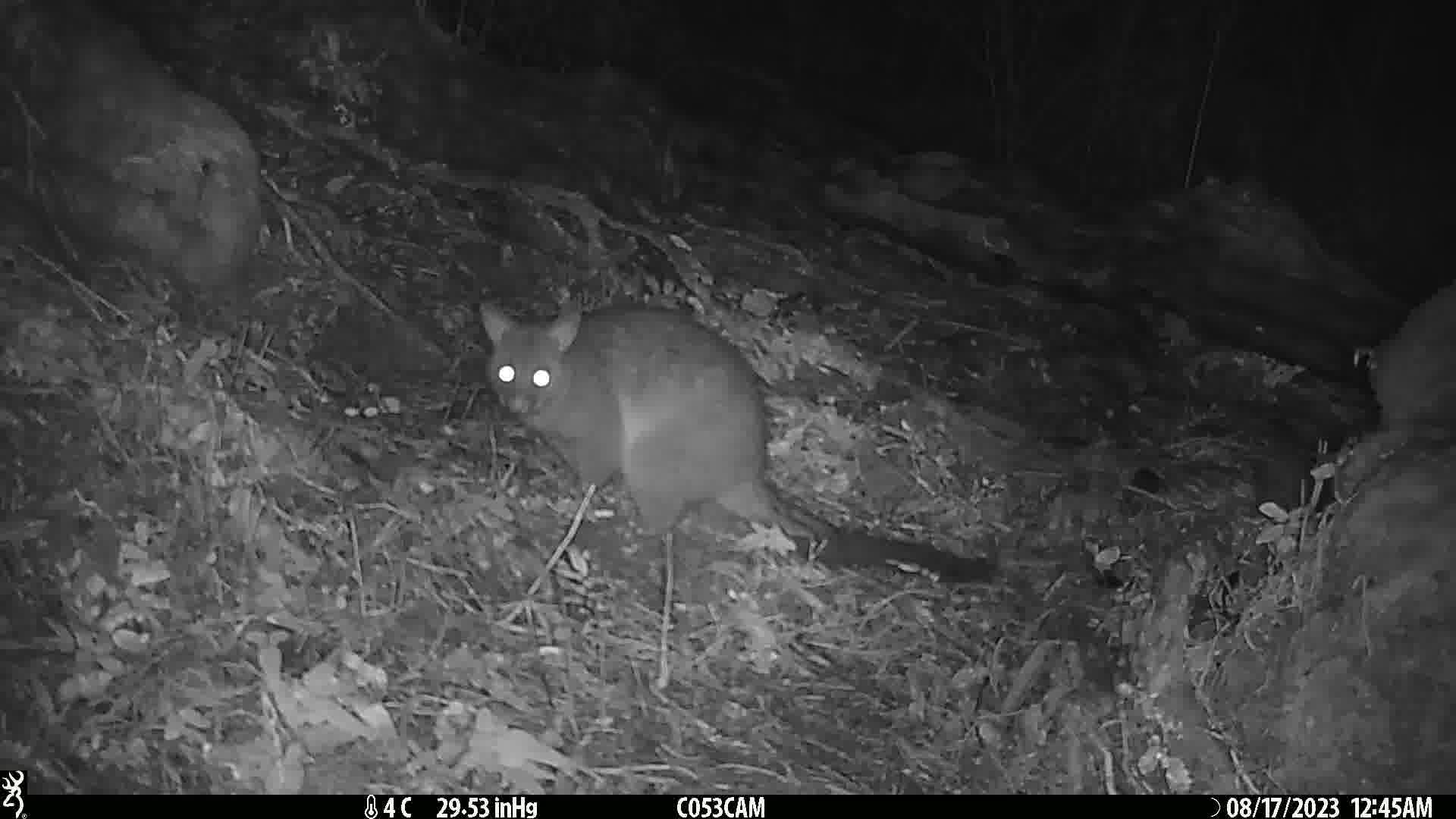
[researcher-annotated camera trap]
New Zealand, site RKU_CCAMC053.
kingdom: Animalia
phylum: Chordata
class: Mammalia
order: Diprotodontia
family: Phalangeridae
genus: Trichosurus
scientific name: Trichosurus vulpecula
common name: common brushtail possum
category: possum